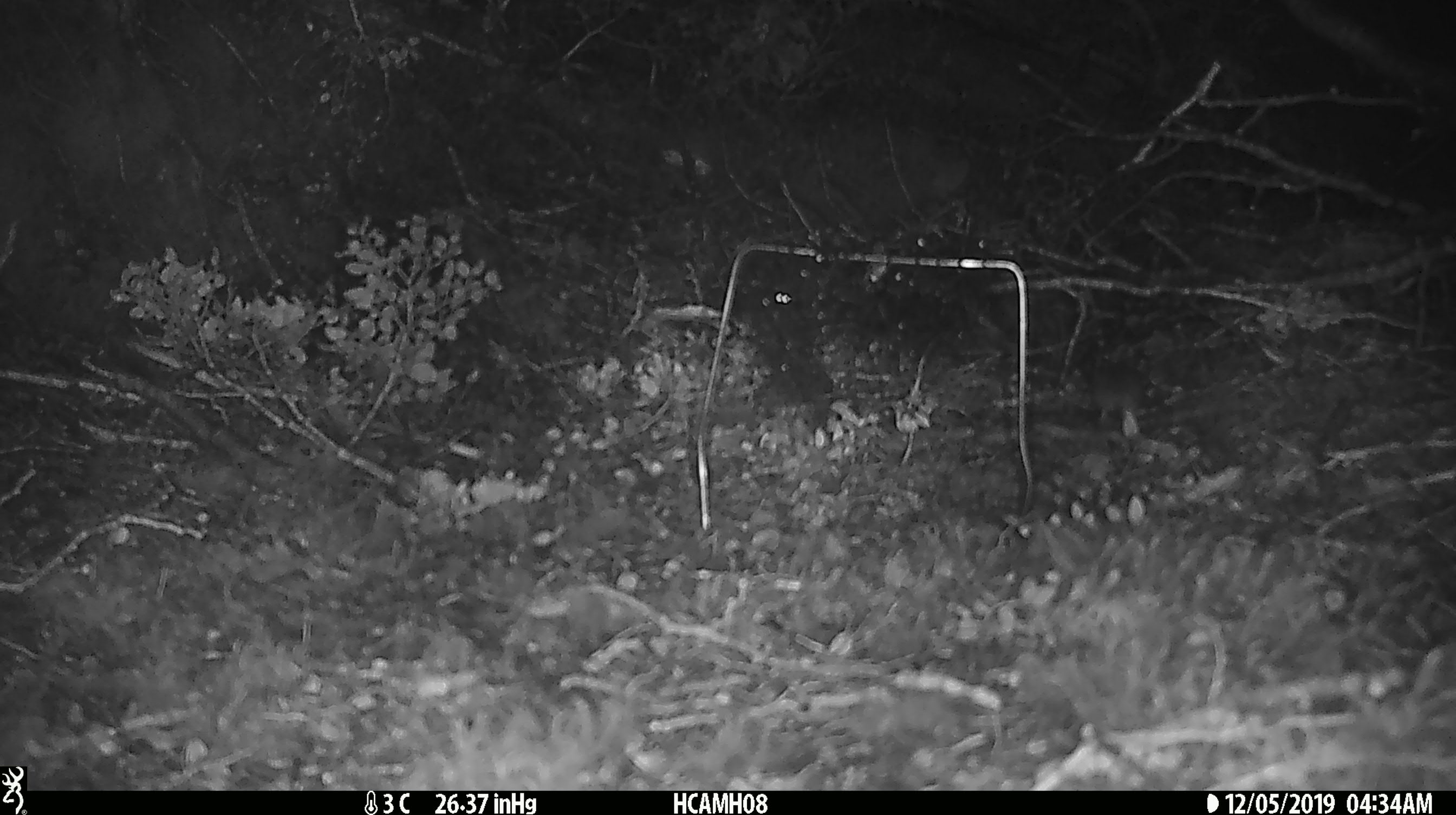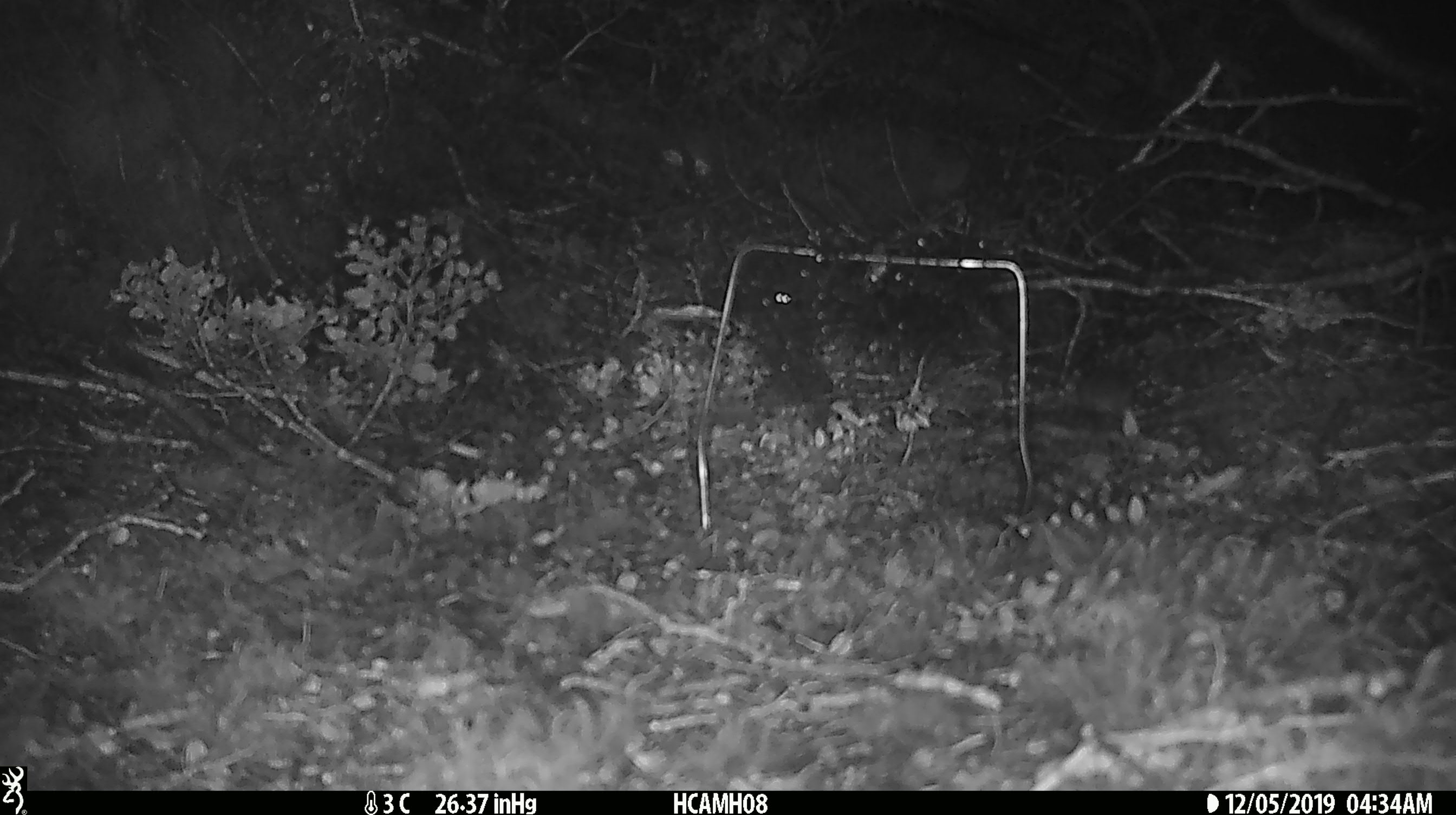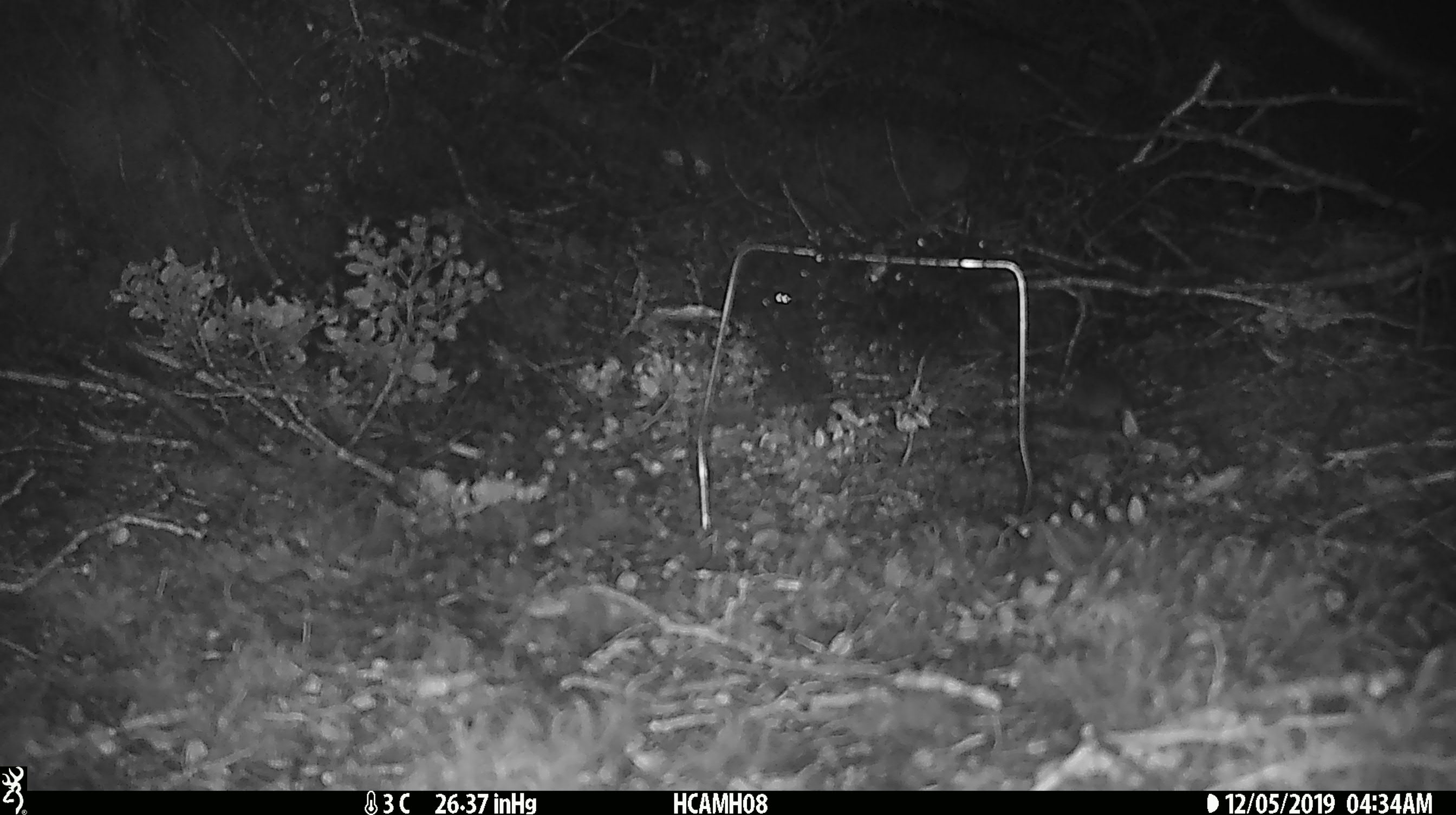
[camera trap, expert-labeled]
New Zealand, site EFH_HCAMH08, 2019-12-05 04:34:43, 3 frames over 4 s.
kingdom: Animalia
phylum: Chordata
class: Mammalia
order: Rodentia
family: Muridae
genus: Mus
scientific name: Mus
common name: mouse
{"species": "mouse (Mus)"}